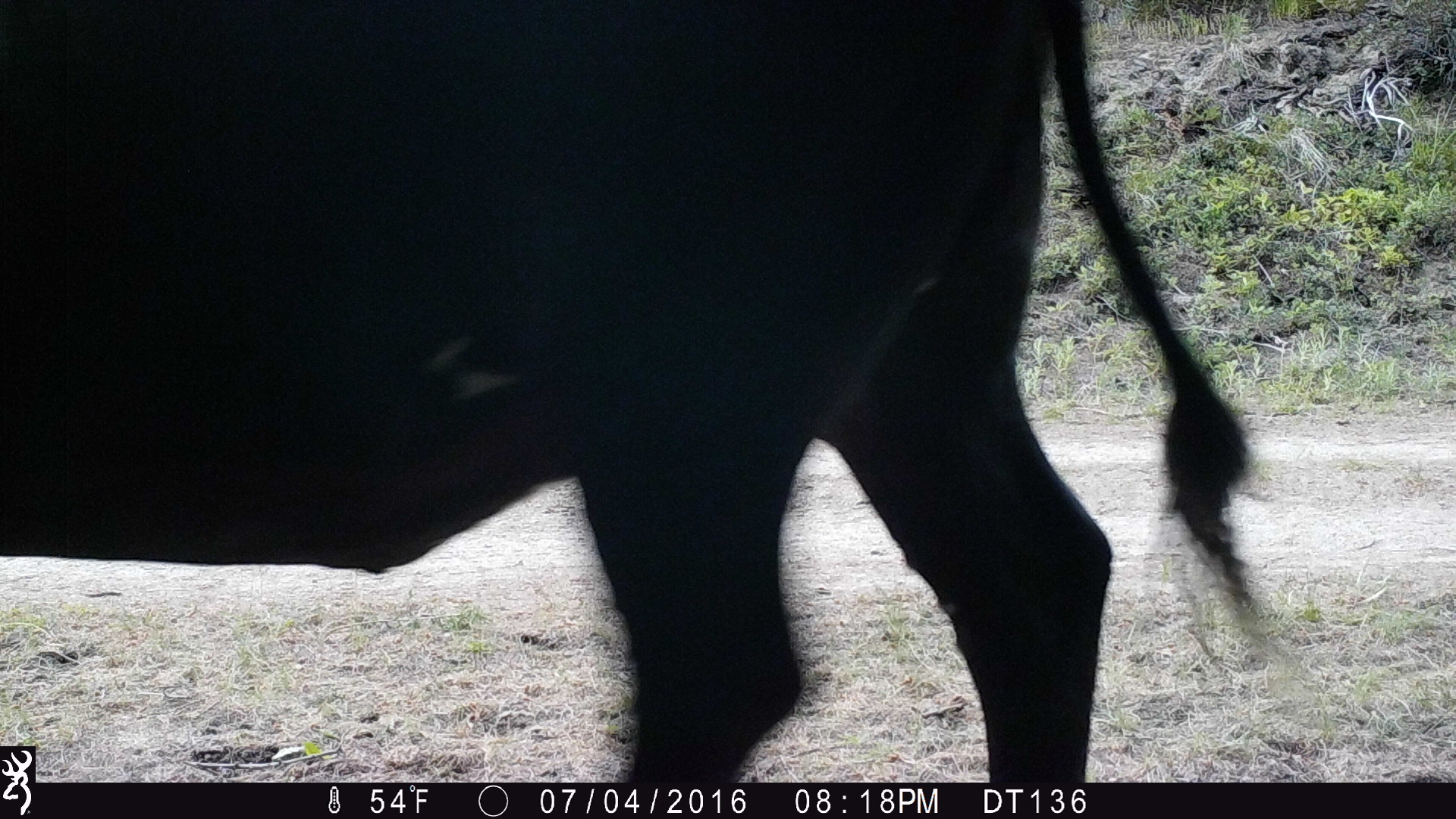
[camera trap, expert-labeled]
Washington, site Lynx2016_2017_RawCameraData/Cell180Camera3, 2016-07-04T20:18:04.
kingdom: Animalia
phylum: Chordata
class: Mammalia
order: Artiodactyla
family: Bovidae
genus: Bos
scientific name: Bos taurus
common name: domestic cattle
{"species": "domestic cattle (Bos taurus)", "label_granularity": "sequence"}